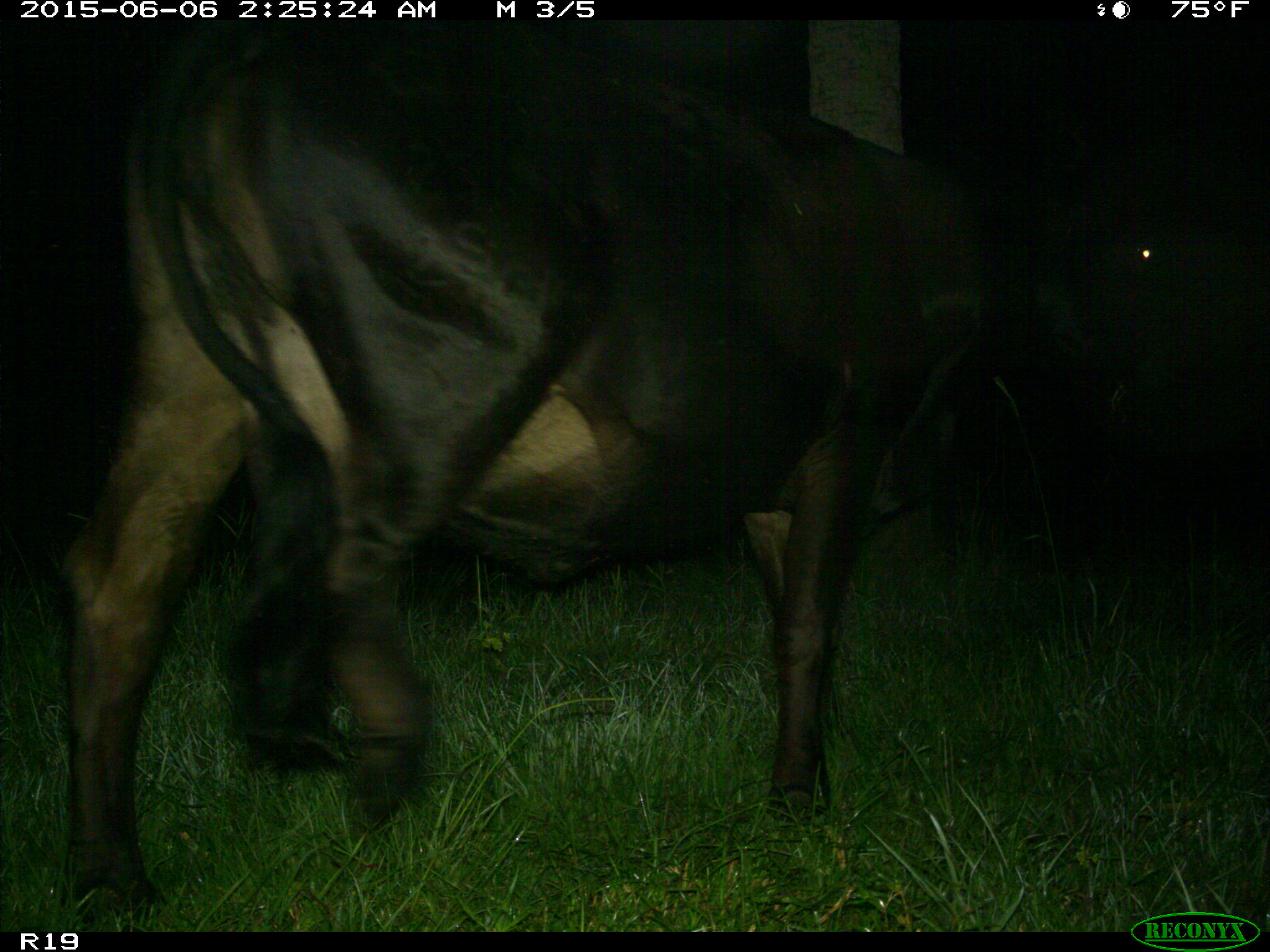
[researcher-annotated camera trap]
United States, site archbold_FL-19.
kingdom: Animalia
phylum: Chordata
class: Mammalia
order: Artiodactyla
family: Bovidae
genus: Bos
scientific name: Bos taurus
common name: domestic cow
Bos taurus (domestic cow).